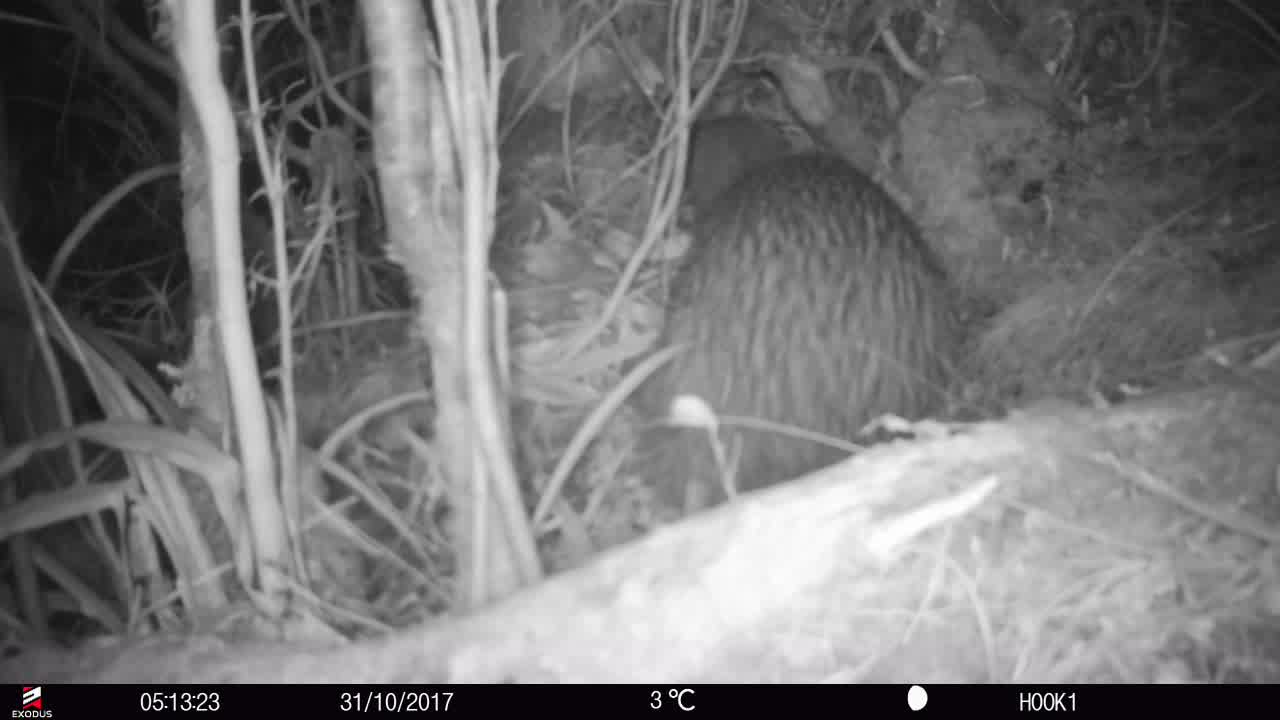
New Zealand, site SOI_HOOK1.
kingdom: Animalia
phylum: Chordata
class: Aves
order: Apterygiformes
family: Apterygidae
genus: Apteryx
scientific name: Apteryx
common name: kiwi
Kiwi (Apteryx).